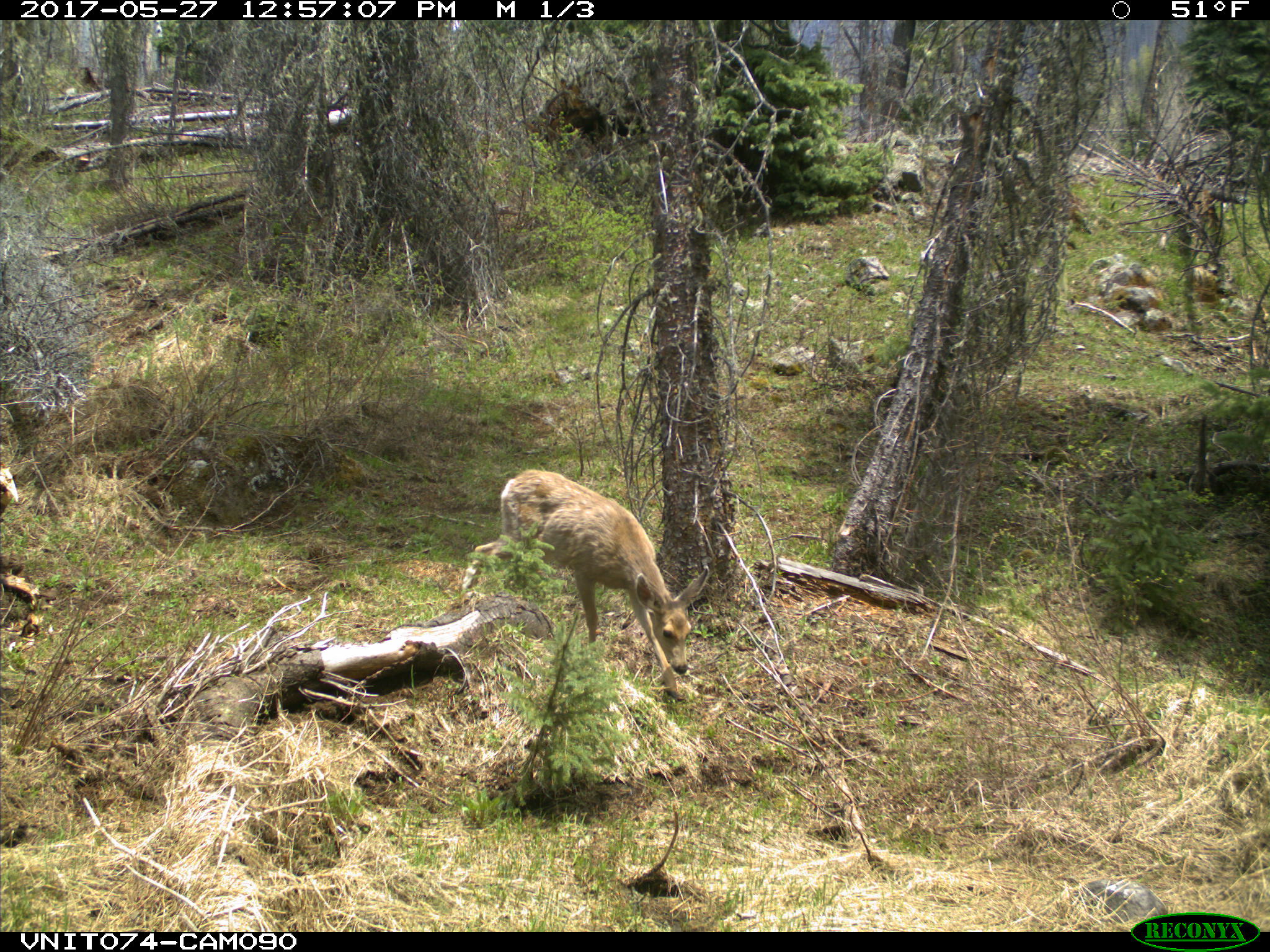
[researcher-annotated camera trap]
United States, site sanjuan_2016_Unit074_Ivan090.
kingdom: Animalia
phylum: Chordata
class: Mammalia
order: Artiodactyla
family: Cervidae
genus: Odocoileus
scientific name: Odocoileus hemionus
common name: mule deer